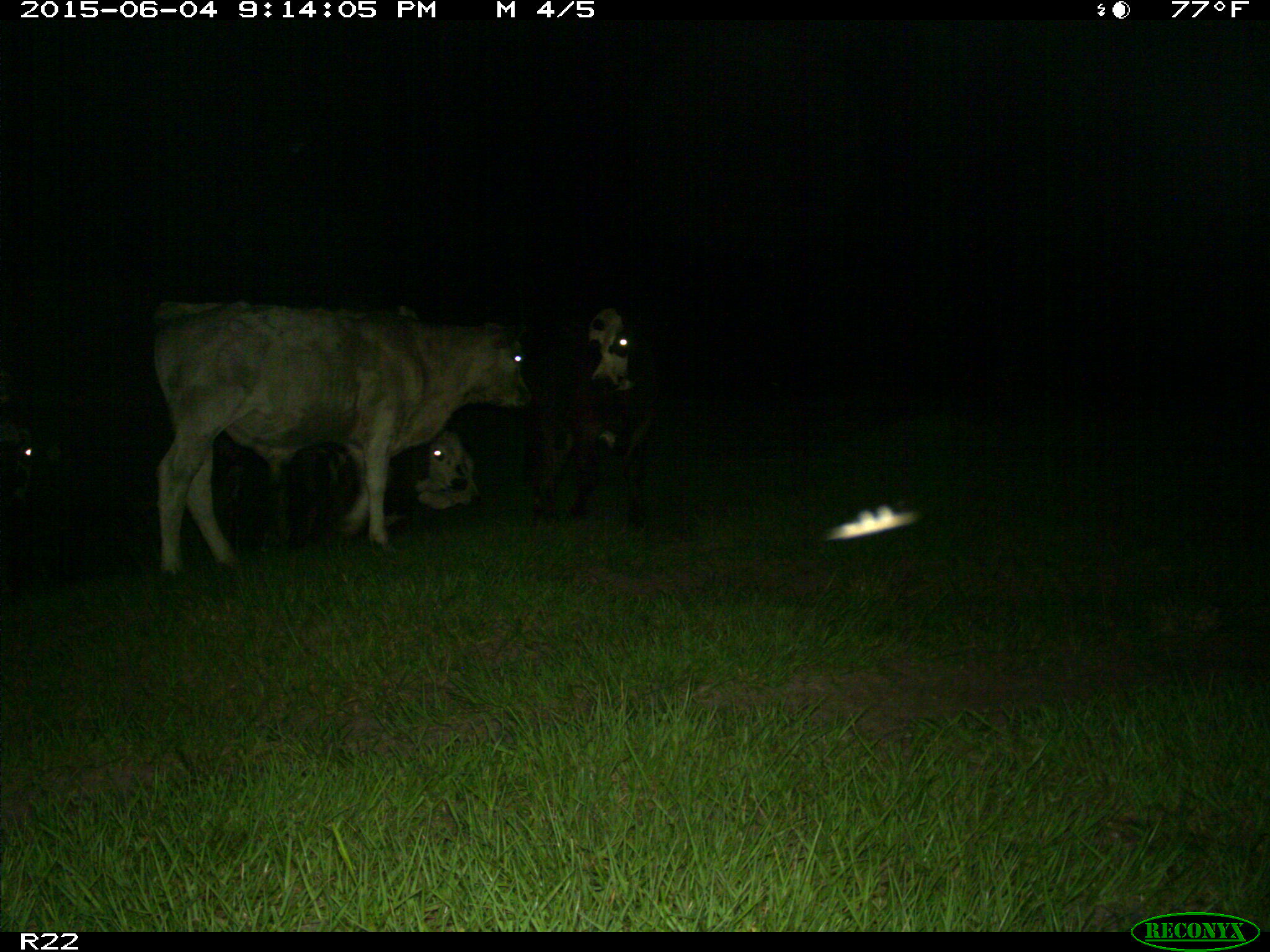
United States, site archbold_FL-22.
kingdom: Animalia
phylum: Chordata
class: Mammalia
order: Artiodactyla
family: Bovidae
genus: Bos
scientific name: Bos taurus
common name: domestic cow